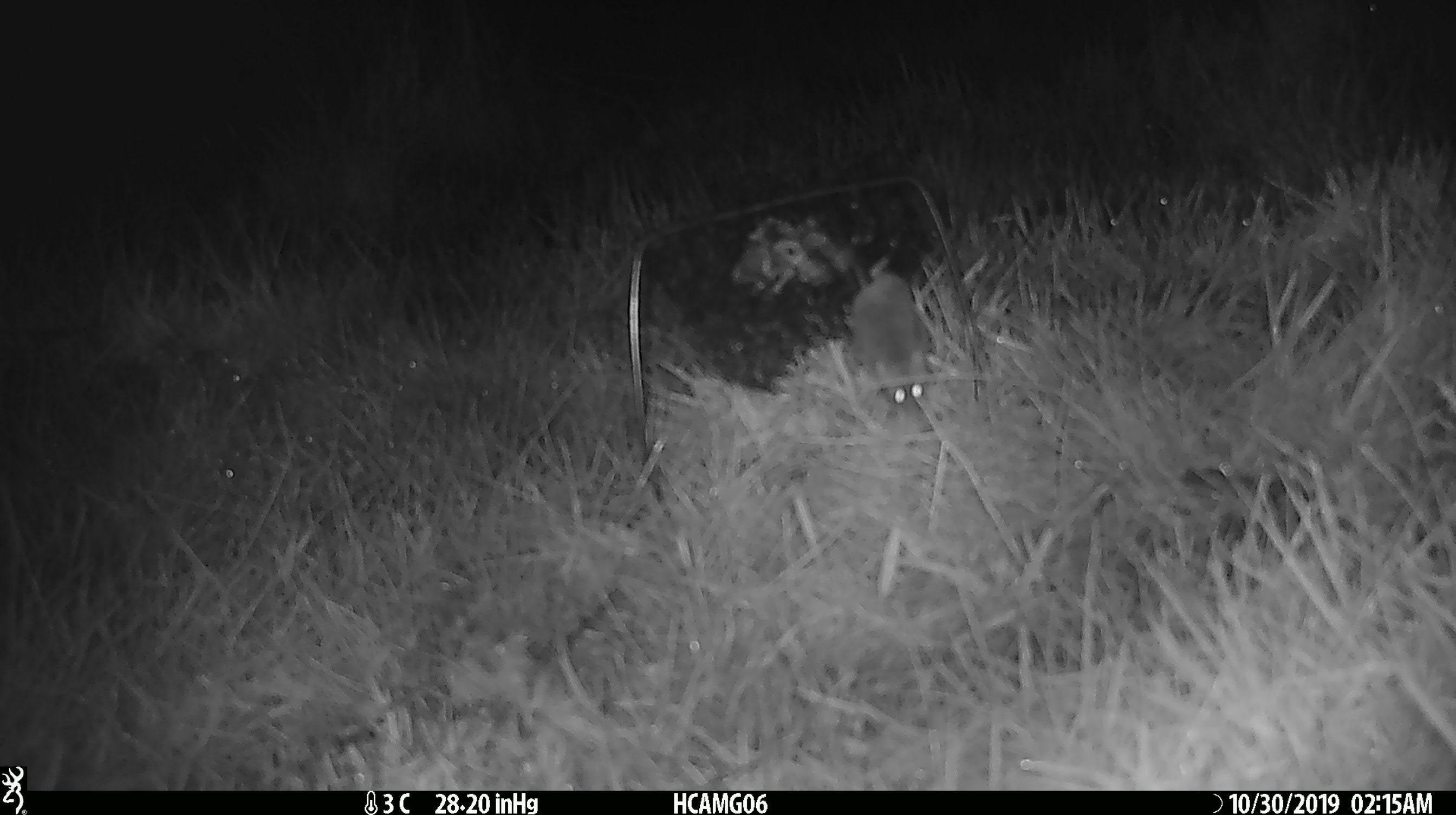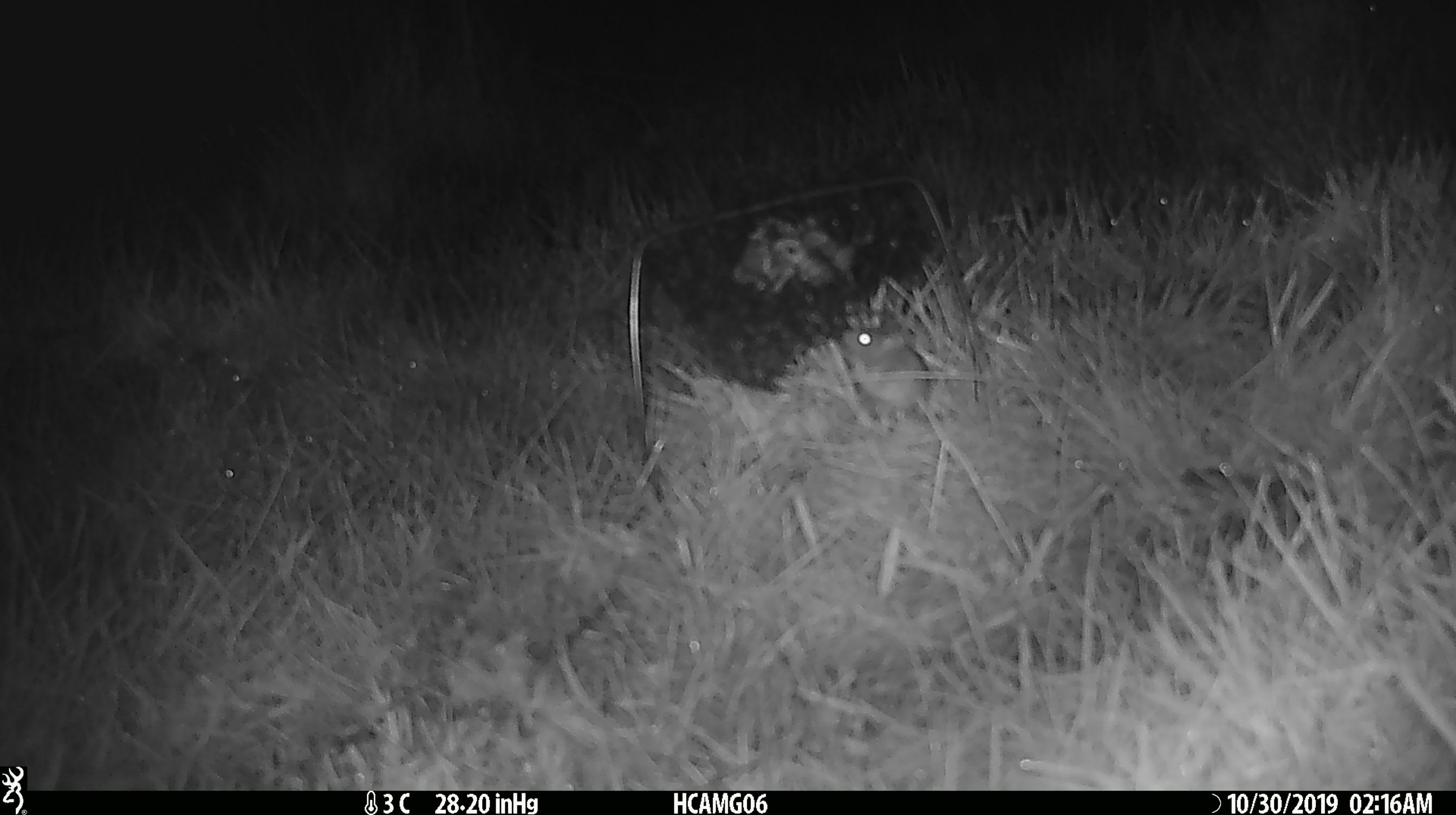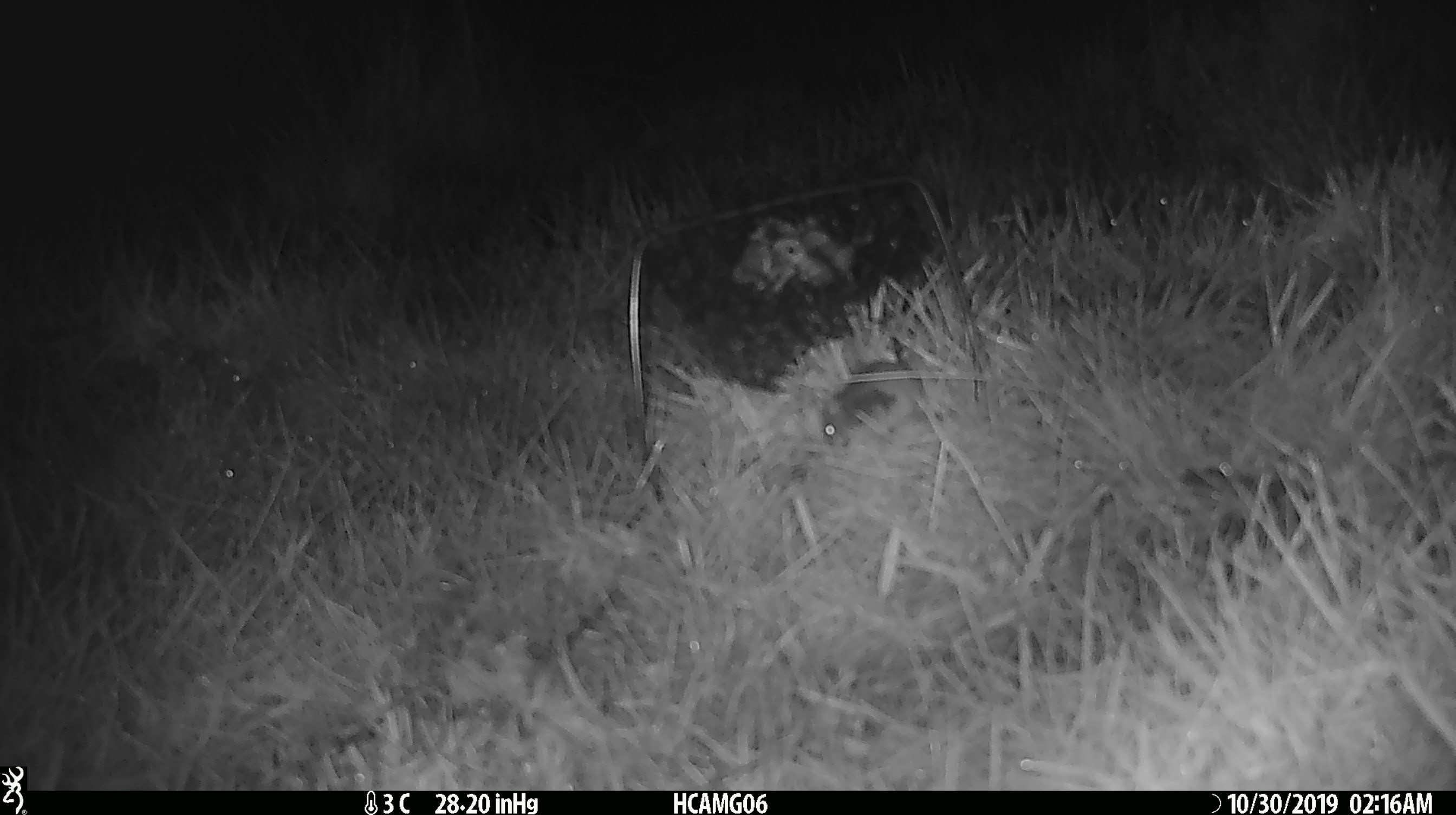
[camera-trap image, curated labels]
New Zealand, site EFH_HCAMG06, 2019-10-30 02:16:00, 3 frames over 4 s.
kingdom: Animalia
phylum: Chordata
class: Mammalia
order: Rodentia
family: Muridae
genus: Mus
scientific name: Mus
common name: mouse